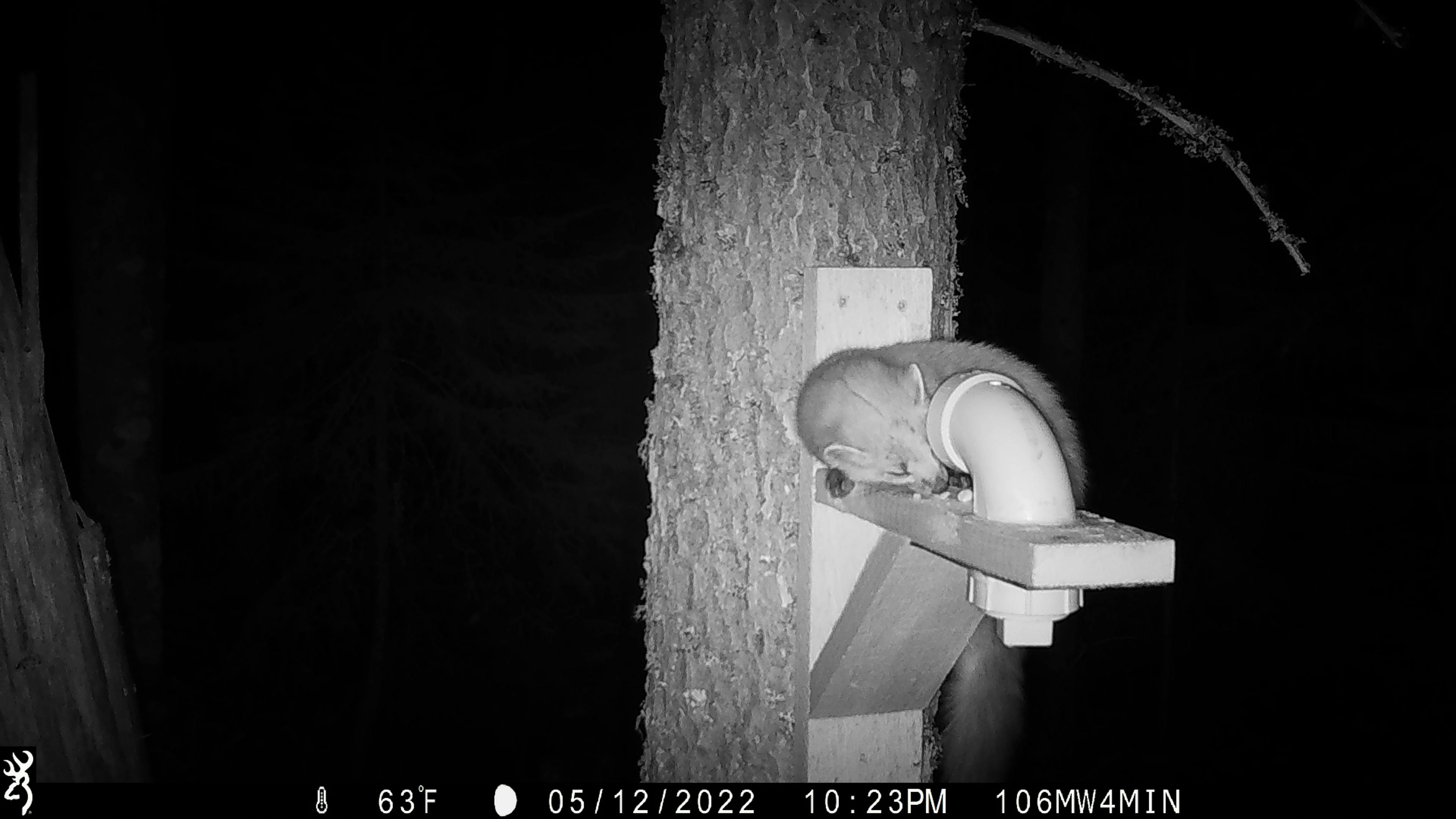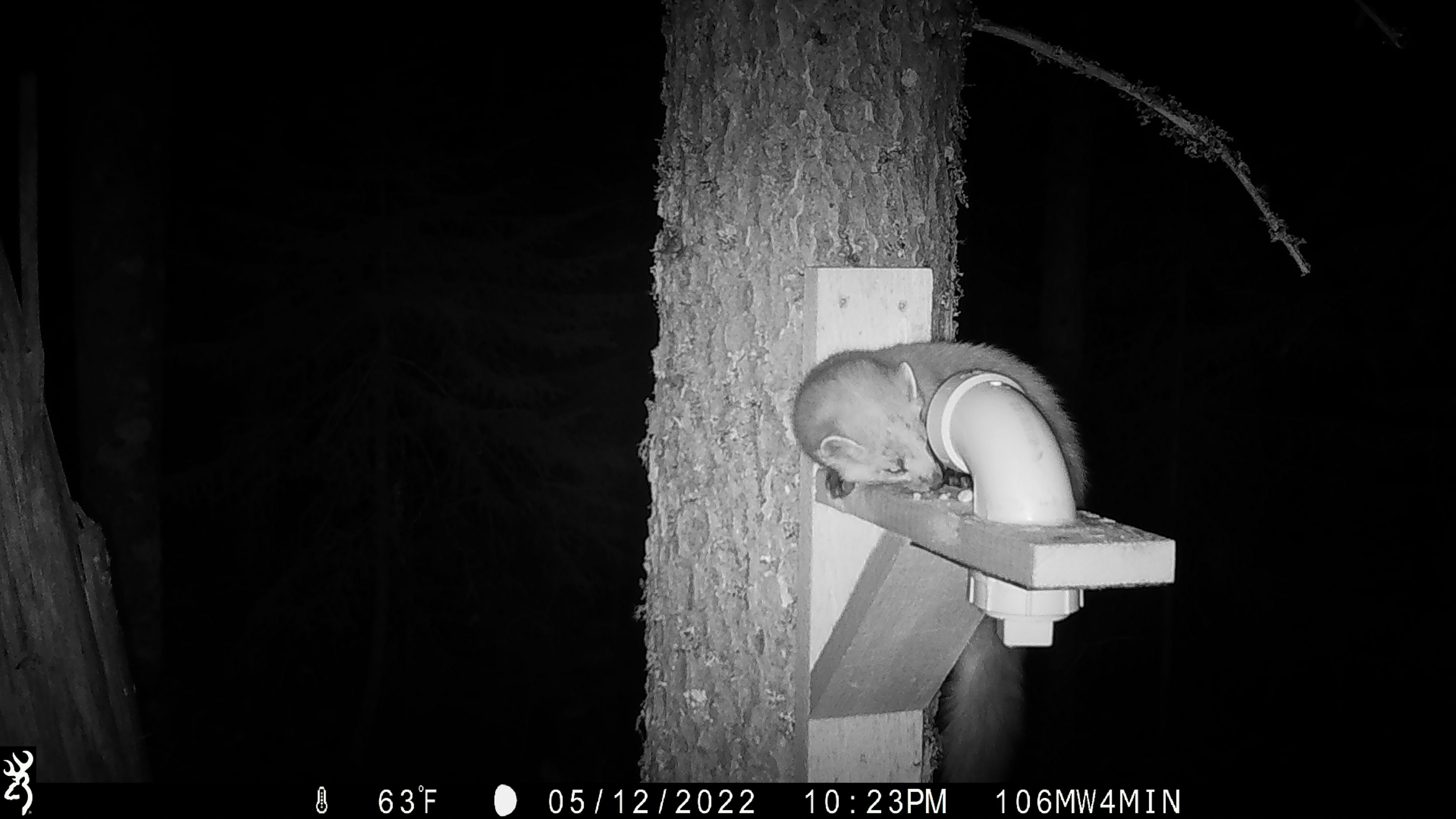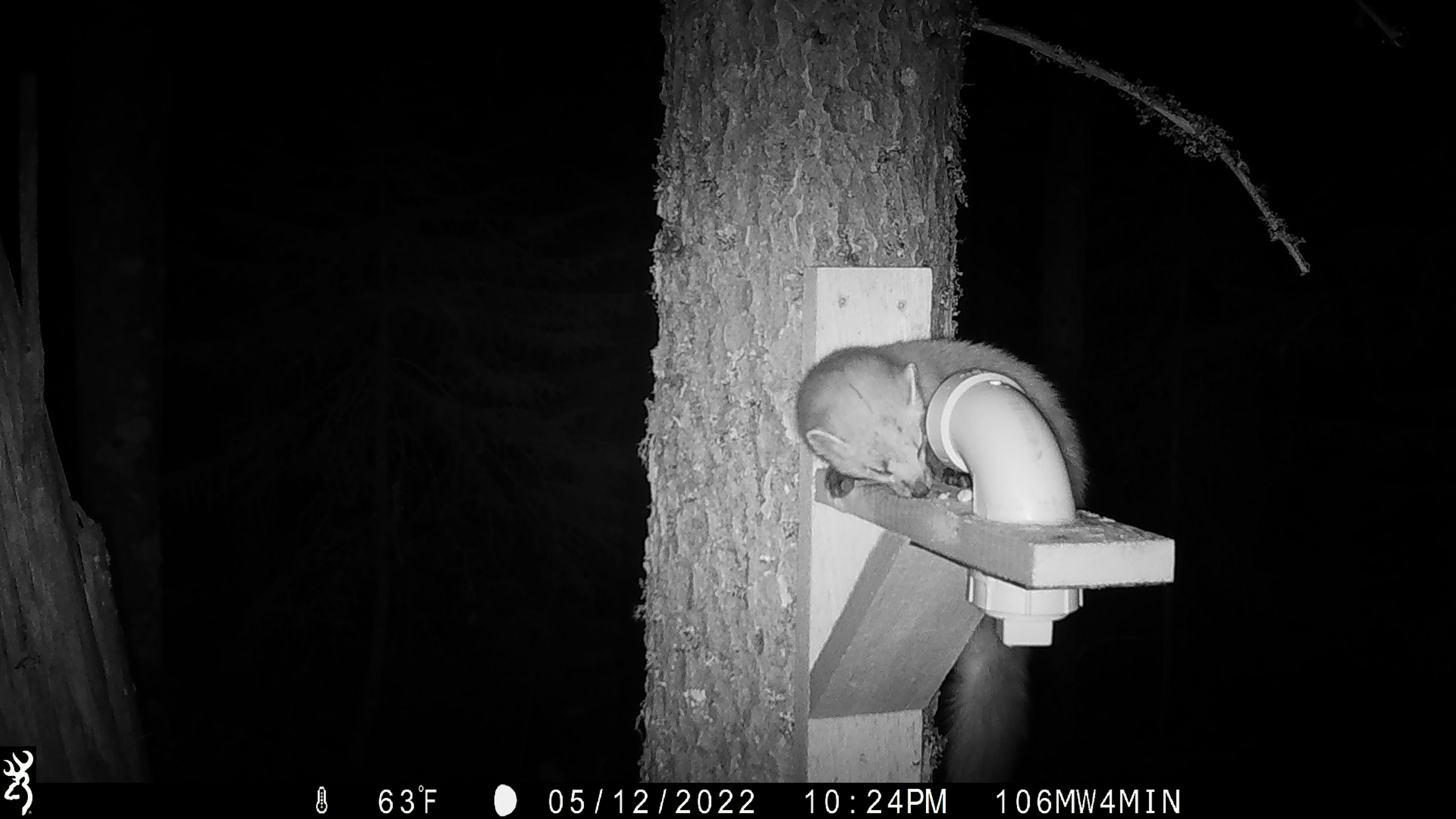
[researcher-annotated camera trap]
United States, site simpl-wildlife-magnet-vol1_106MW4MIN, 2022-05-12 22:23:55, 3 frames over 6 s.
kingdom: Animalia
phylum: Chordata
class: Mammalia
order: Carnivora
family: Mustelidae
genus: Martes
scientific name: Martes americana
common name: american marten